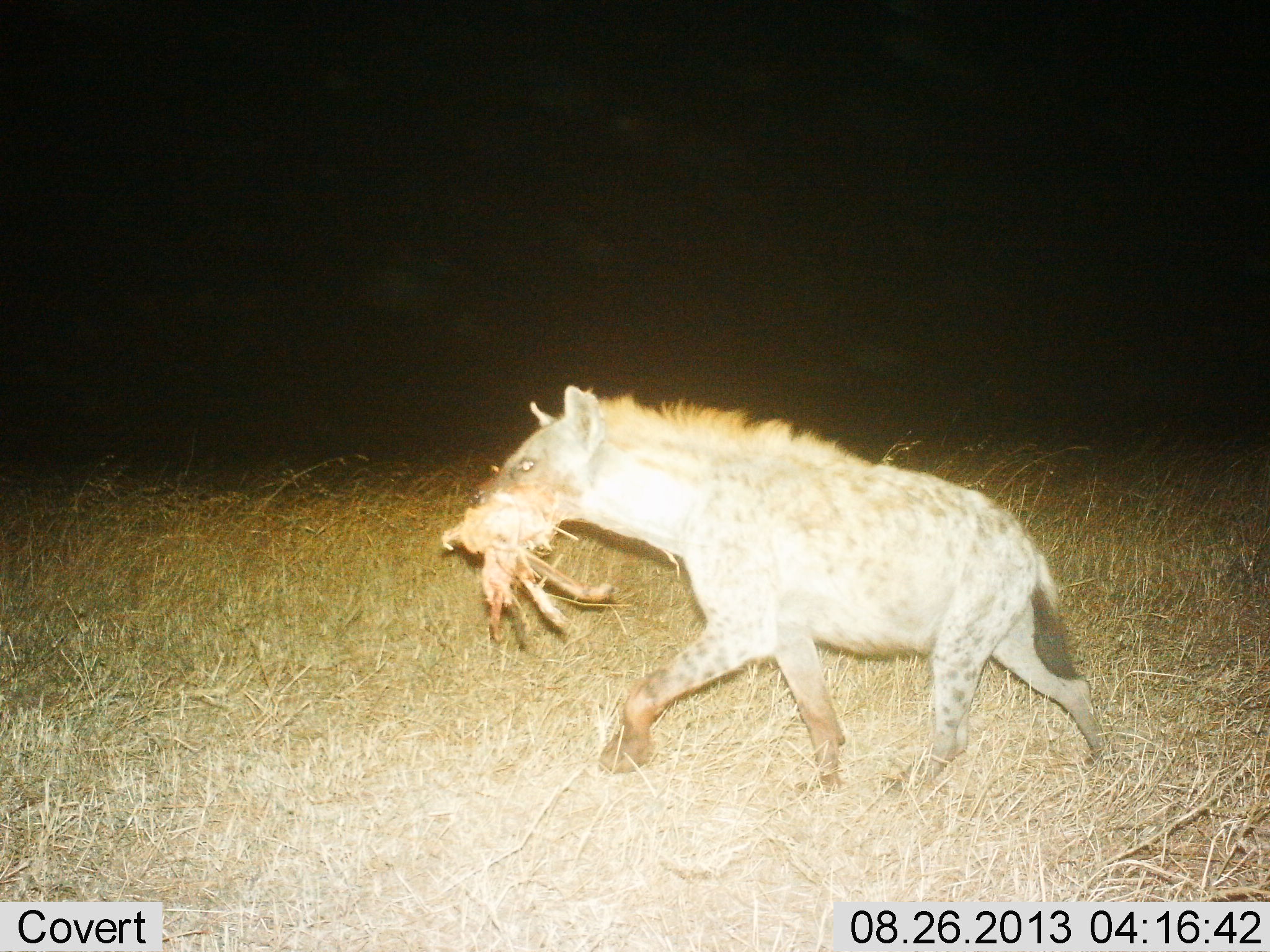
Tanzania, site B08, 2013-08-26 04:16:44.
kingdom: Animalia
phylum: Chordata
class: Mammalia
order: Carnivora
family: Hyaenidae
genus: Crocuta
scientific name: Crocuta crocuta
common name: spotted hyena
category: hyenaspotted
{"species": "hyenaspotted (spotted hyena) (Crocuta crocuta)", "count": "1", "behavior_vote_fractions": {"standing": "3%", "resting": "0%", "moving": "77%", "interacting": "13%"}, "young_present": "0%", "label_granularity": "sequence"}